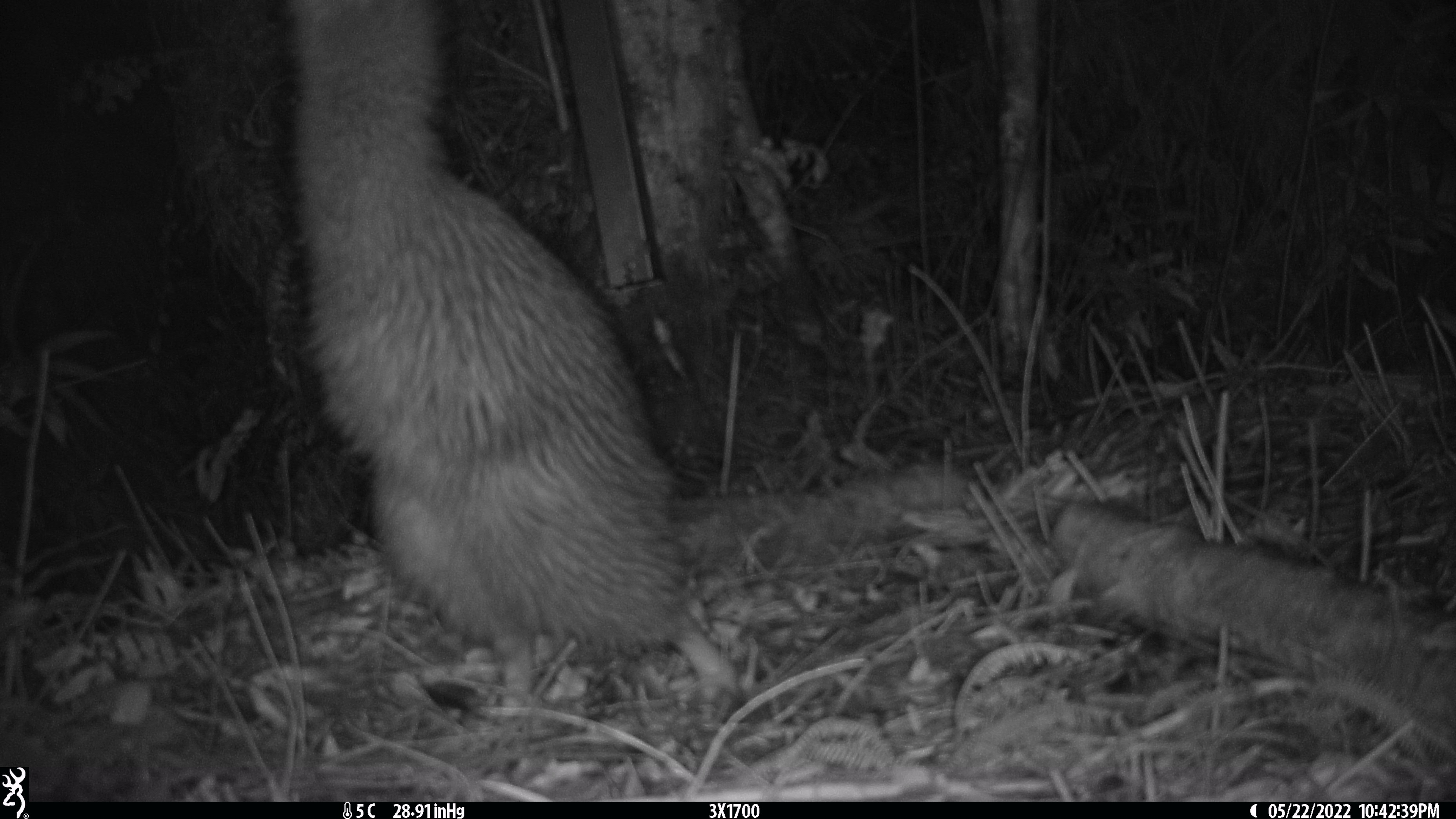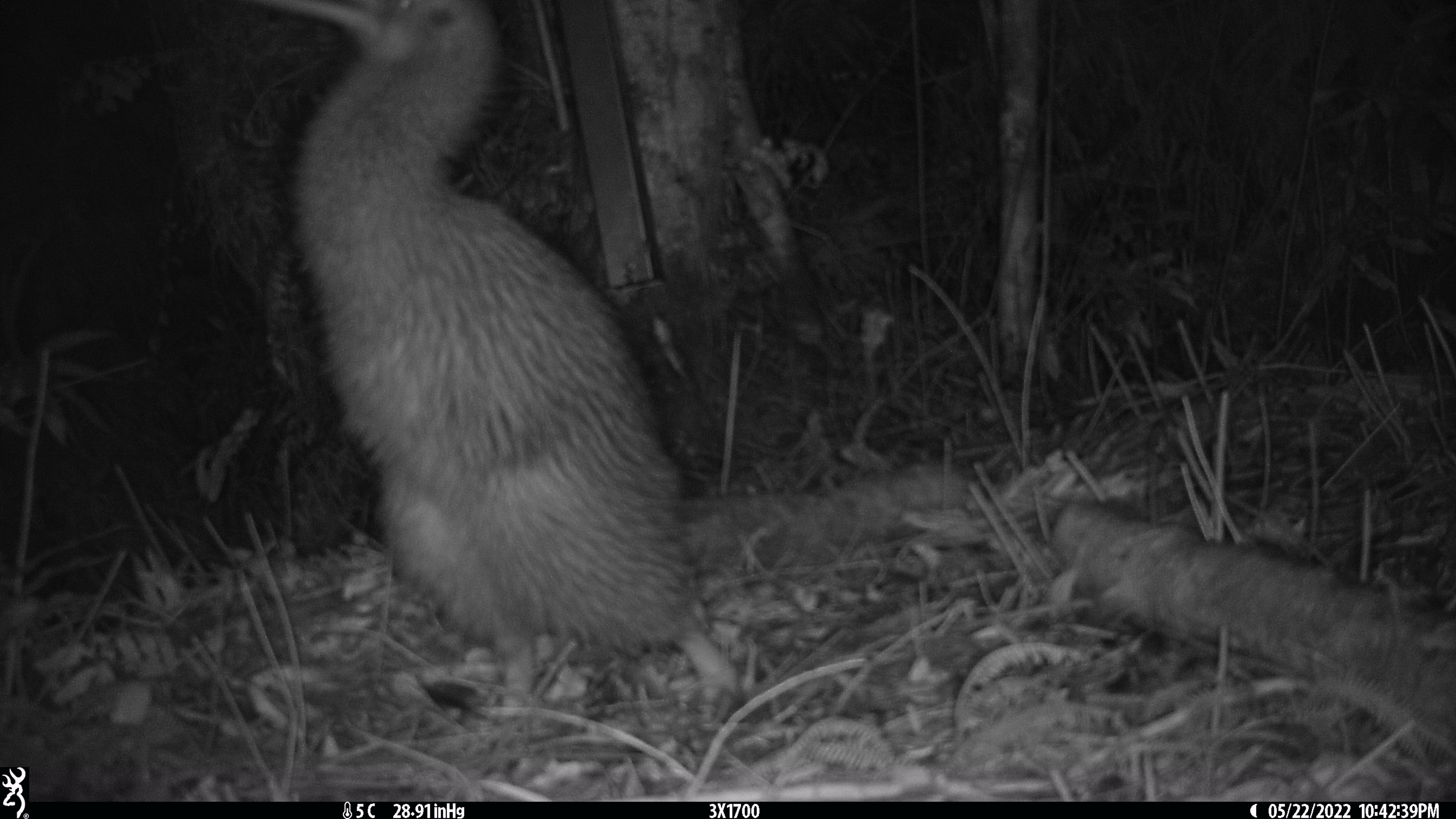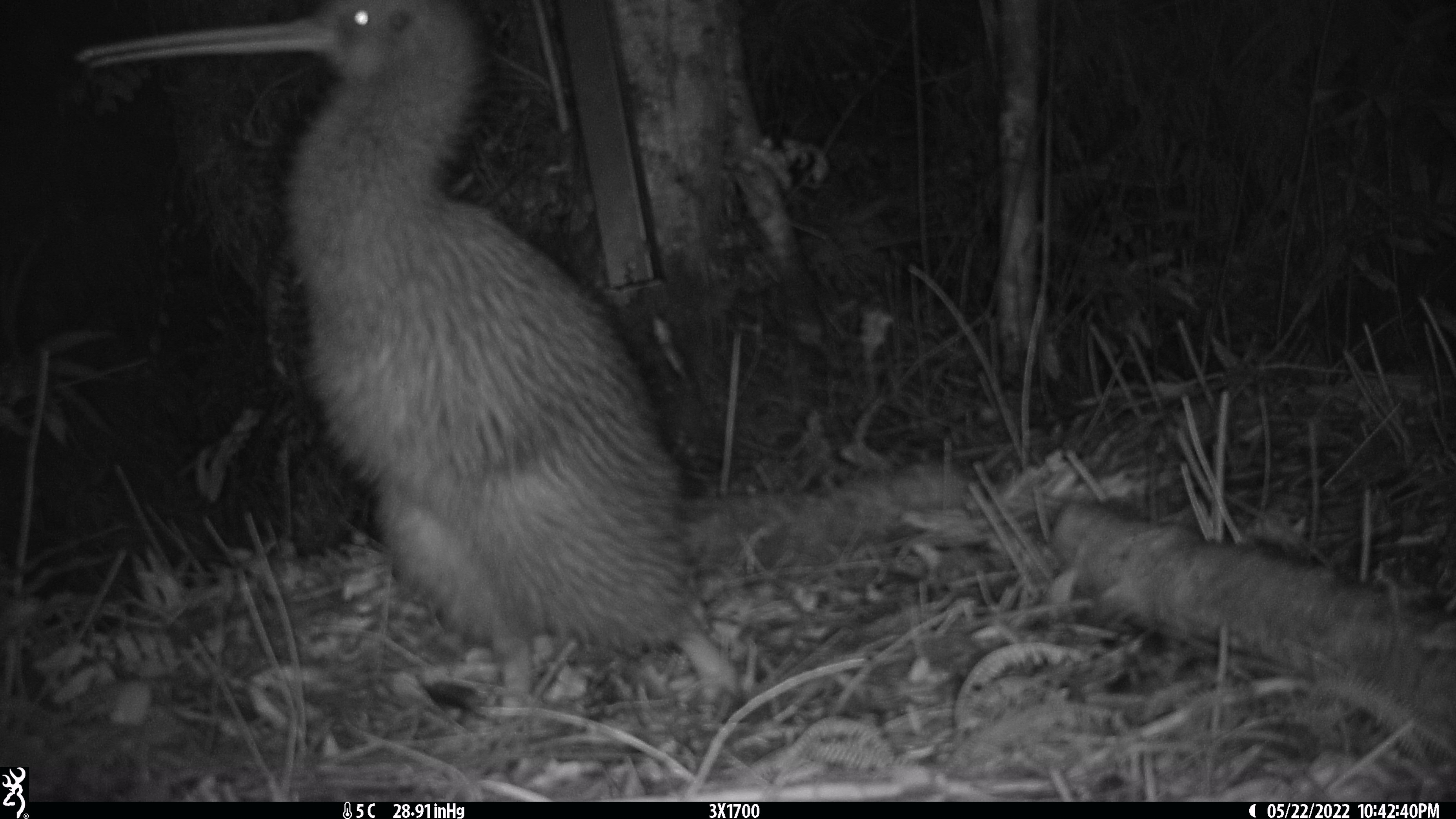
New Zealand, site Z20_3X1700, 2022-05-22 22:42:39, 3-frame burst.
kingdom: Animalia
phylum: Chordata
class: Aves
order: Apterygiformes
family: Apterygidae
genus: Apteryx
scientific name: Apteryx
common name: kiwi